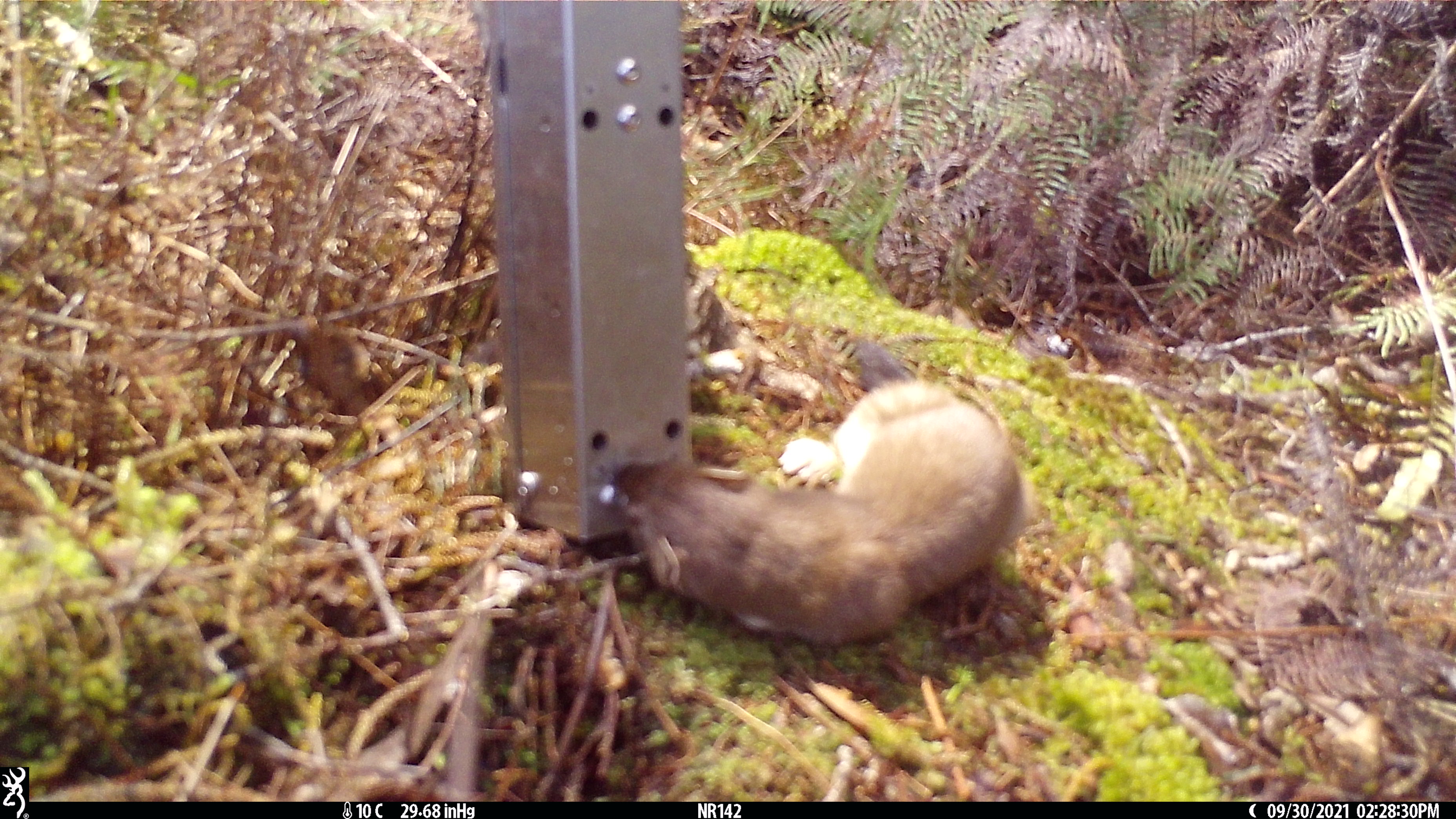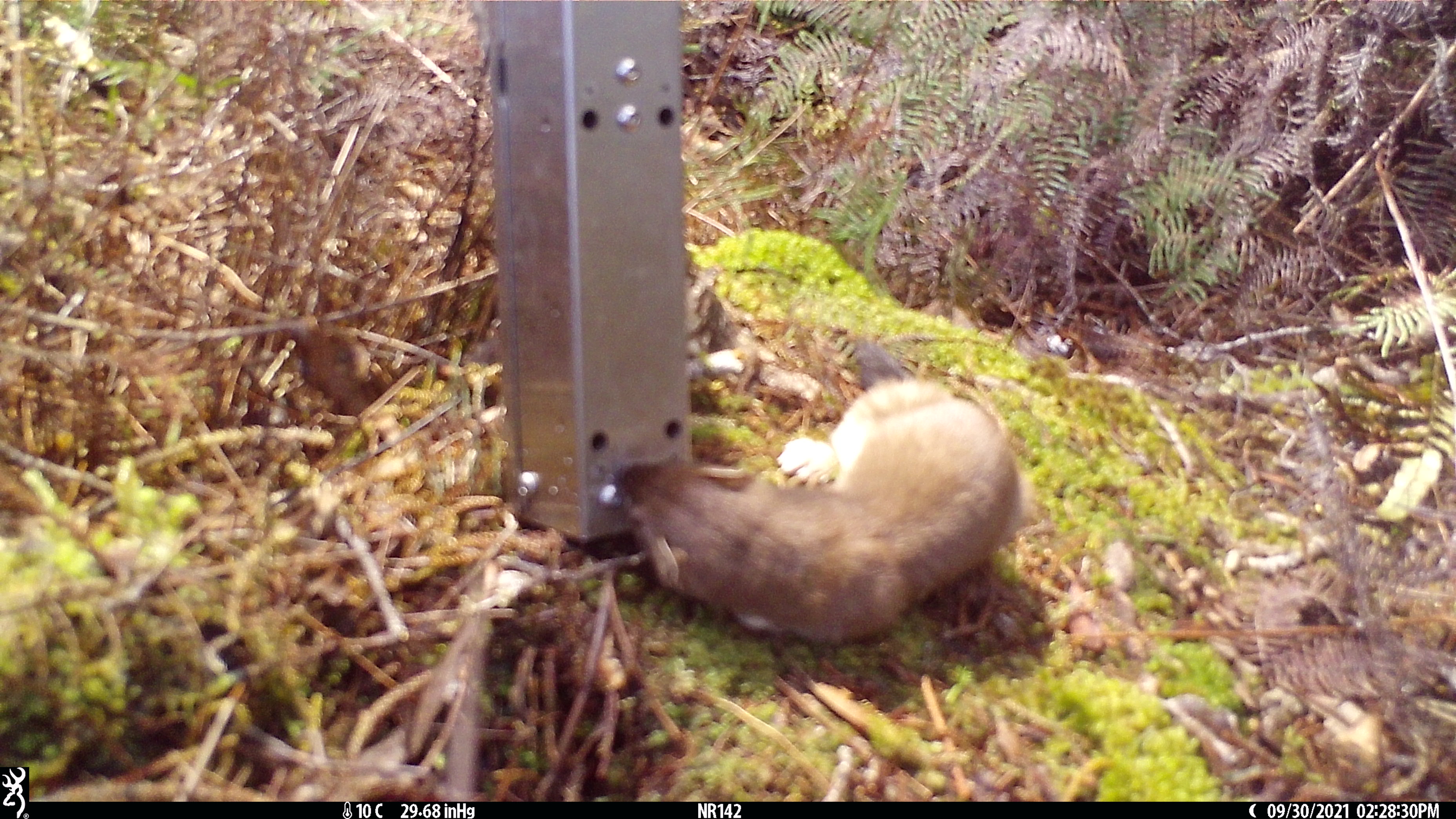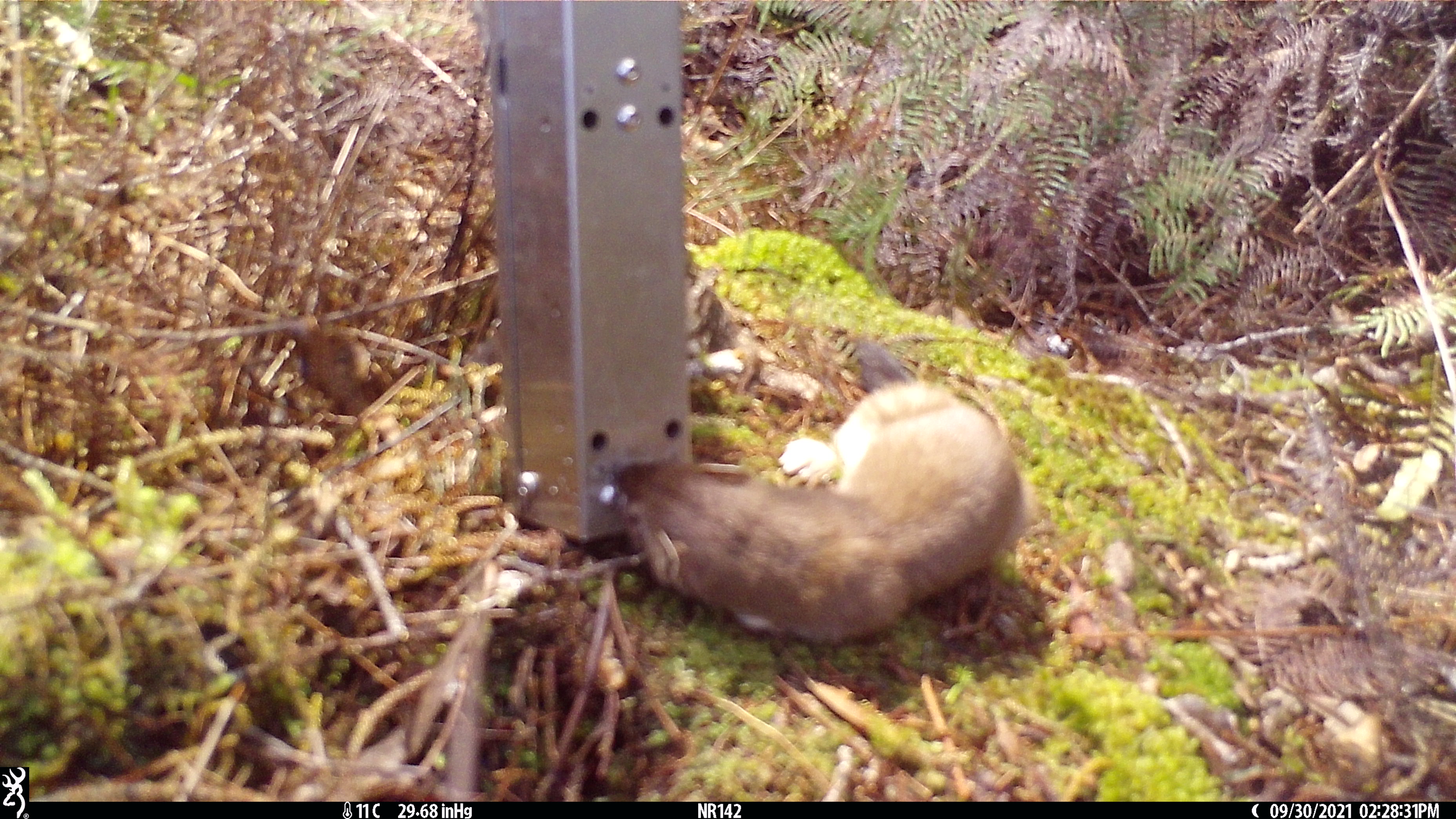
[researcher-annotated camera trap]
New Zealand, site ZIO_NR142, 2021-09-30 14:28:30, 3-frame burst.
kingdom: Animalia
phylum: Chordata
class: Mammalia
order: Carnivora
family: Mustelidae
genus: Mustela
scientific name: Mustela erminea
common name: stoat